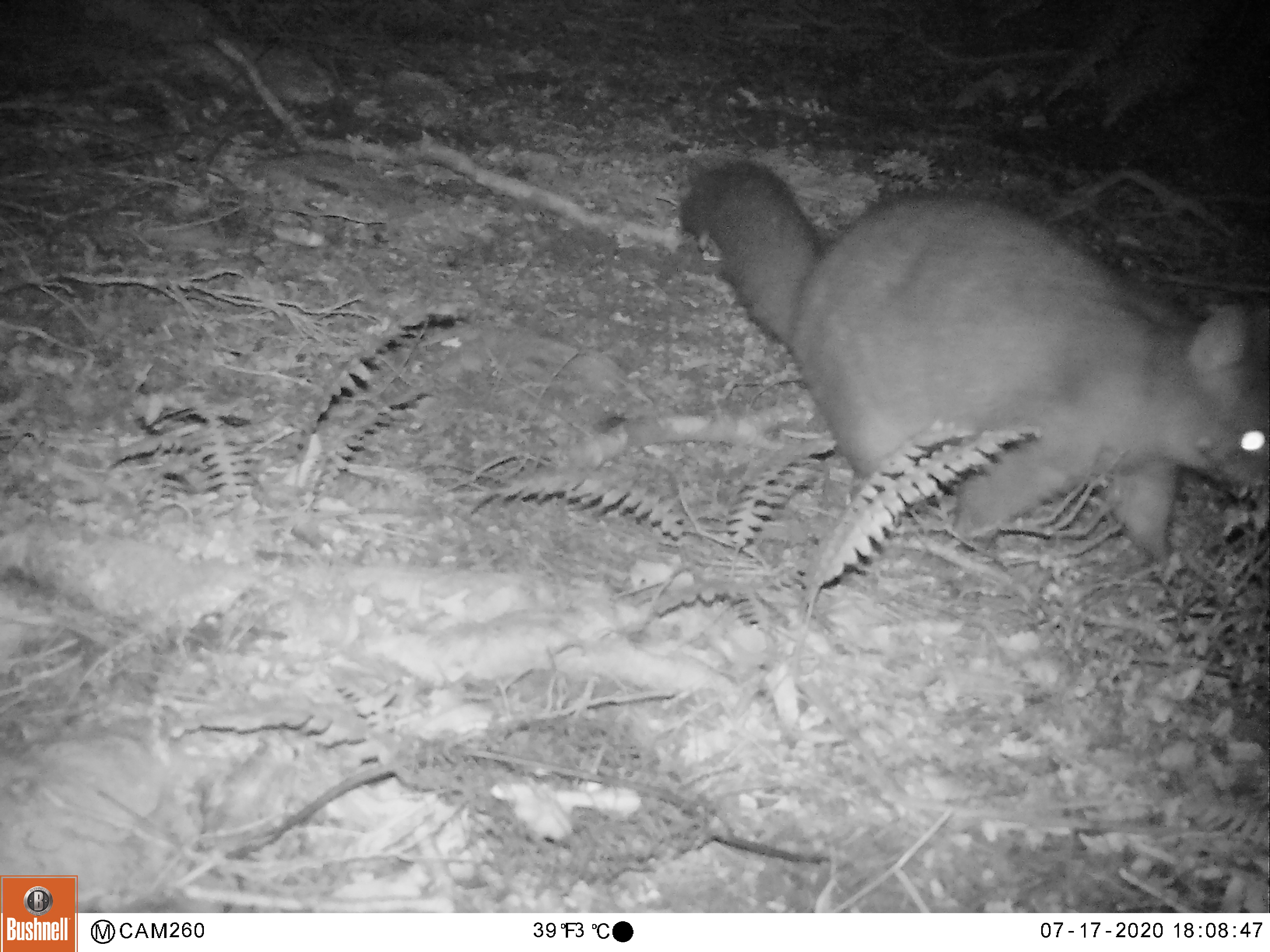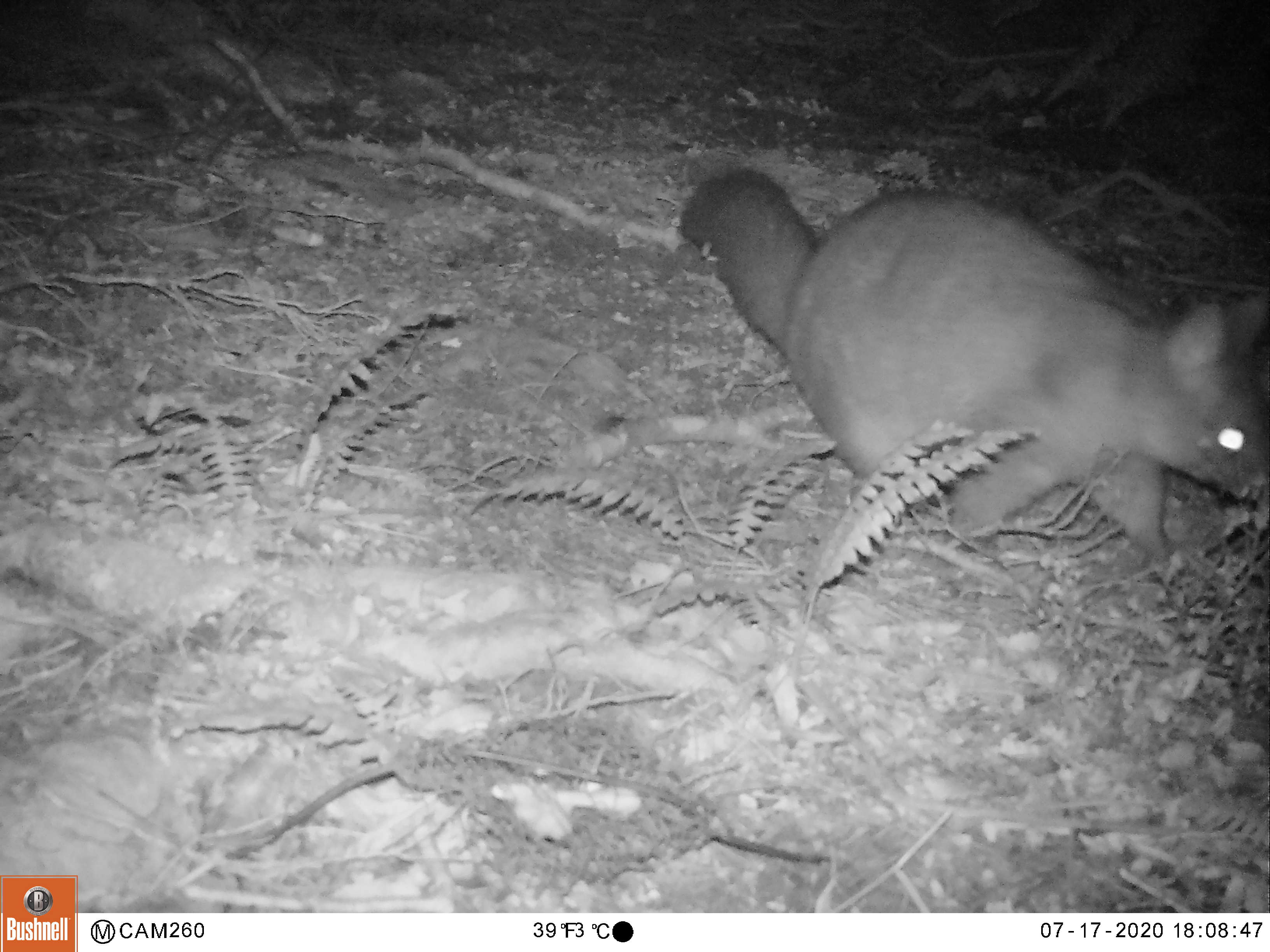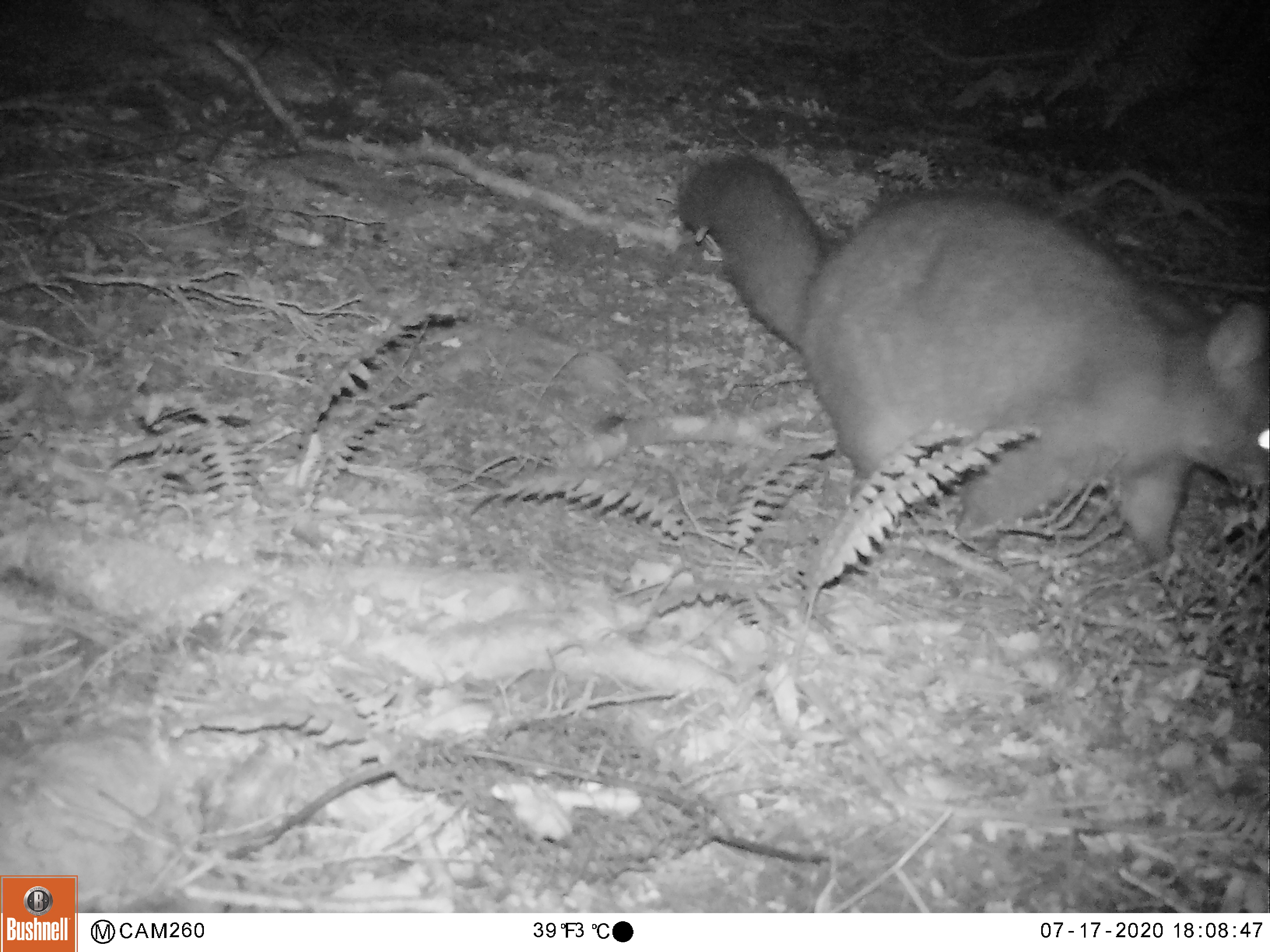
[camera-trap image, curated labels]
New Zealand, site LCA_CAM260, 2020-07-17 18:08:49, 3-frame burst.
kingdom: Animalia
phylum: Chordata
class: Mammalia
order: Diprotodontia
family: Phalangeridae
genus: Trichosurus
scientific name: Trichosurus vulpecula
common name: common brushtail possum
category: possum